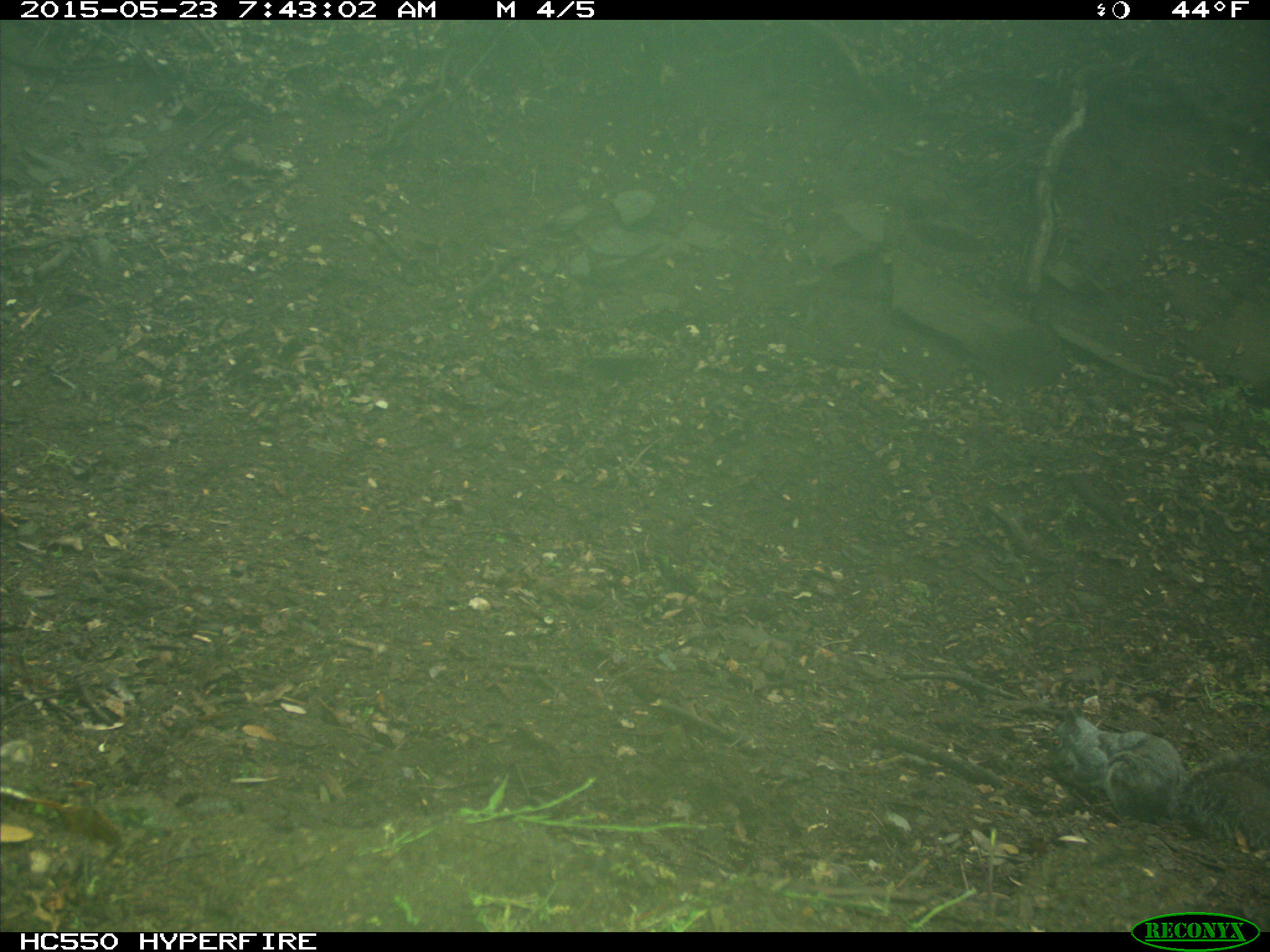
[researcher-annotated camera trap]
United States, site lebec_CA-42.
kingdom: Animalia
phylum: Chordata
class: Mammalia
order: Rodentia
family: Sciuridae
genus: Sciurus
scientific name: Sciurus carolinensis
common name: eastern gray squirrel